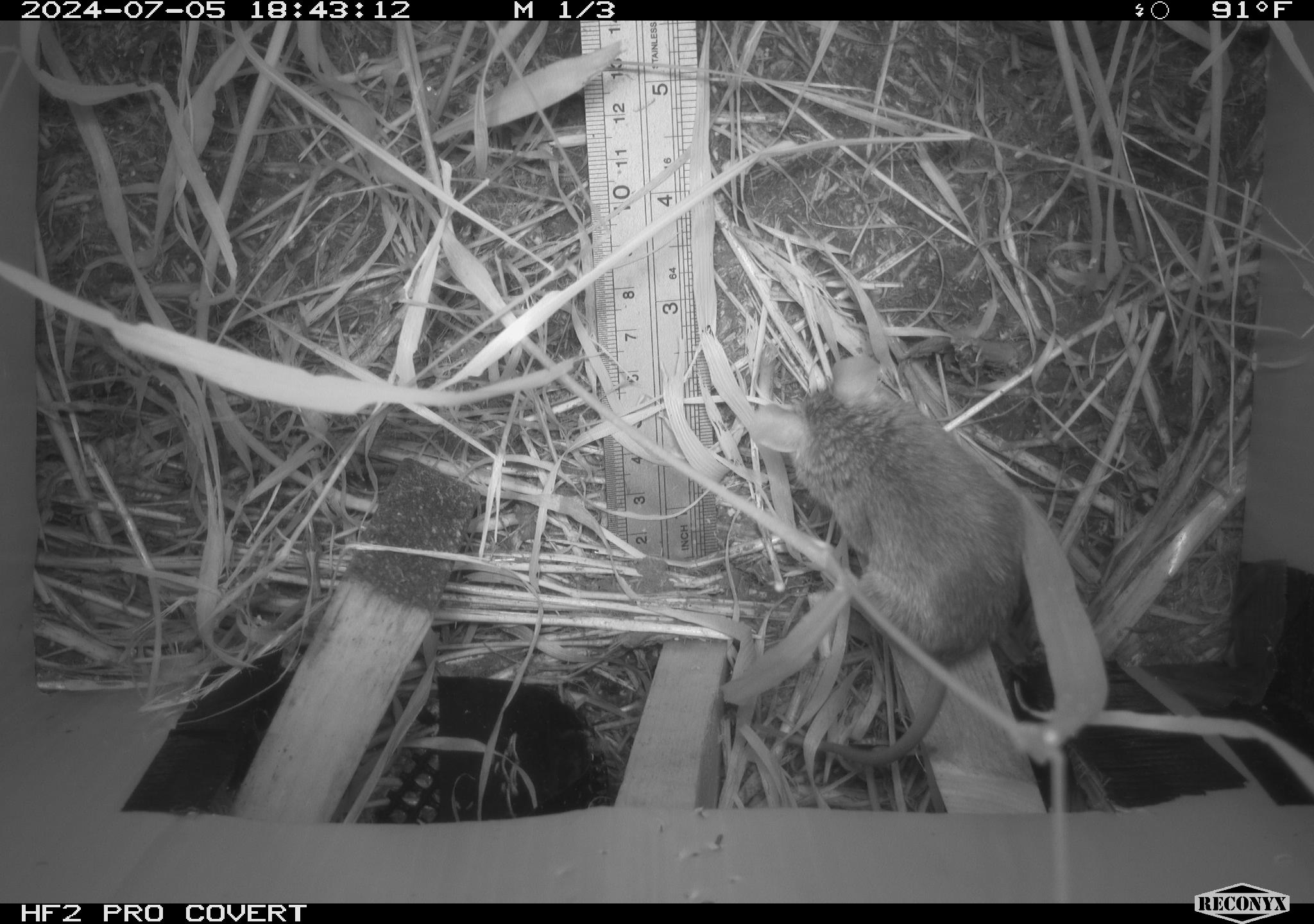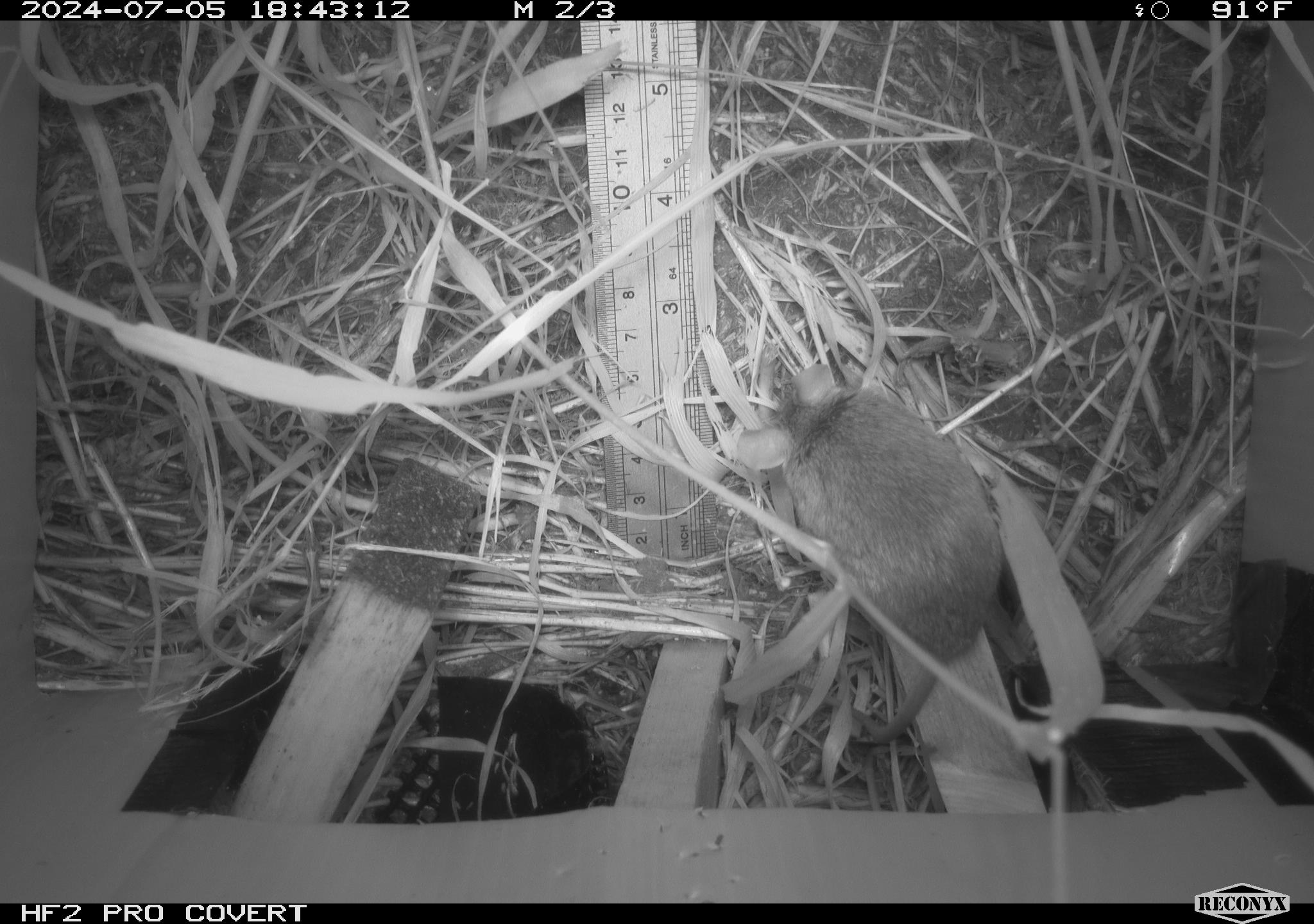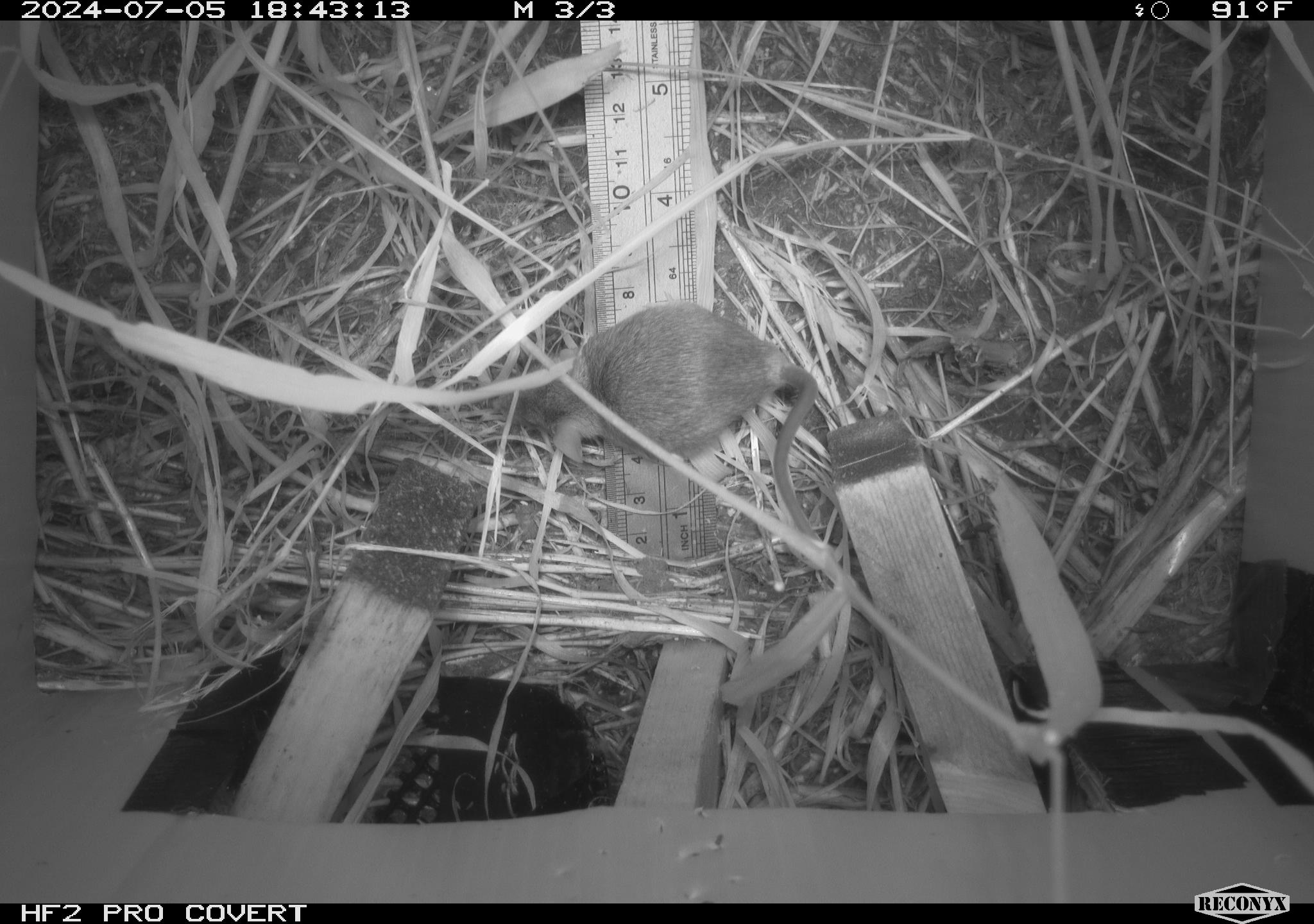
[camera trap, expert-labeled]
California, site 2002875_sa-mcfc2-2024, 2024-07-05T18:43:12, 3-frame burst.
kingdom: Animalia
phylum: Chordata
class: Mammalia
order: Rodentia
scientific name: Rodentia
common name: rodent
Rodent (Rodentia).